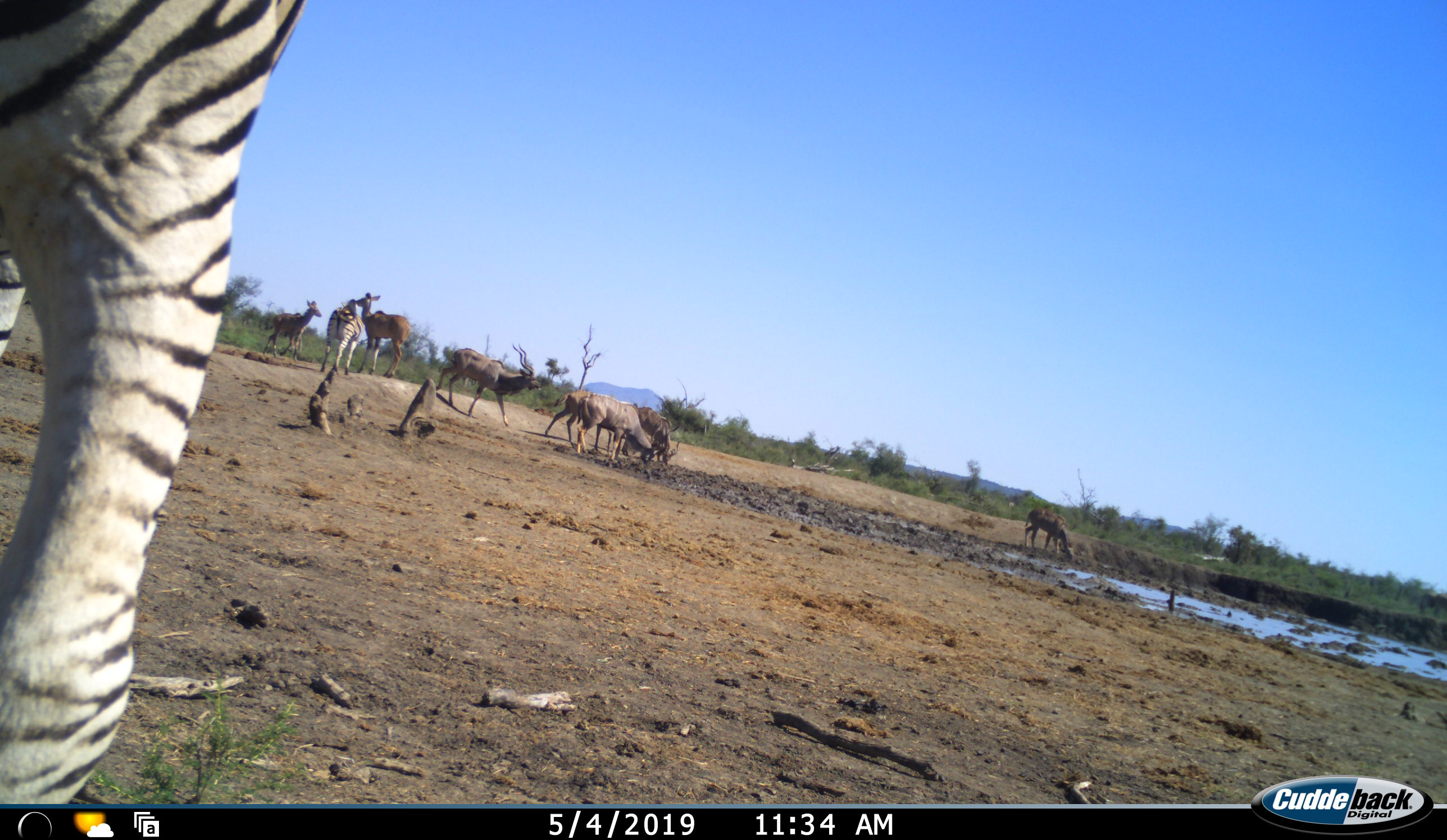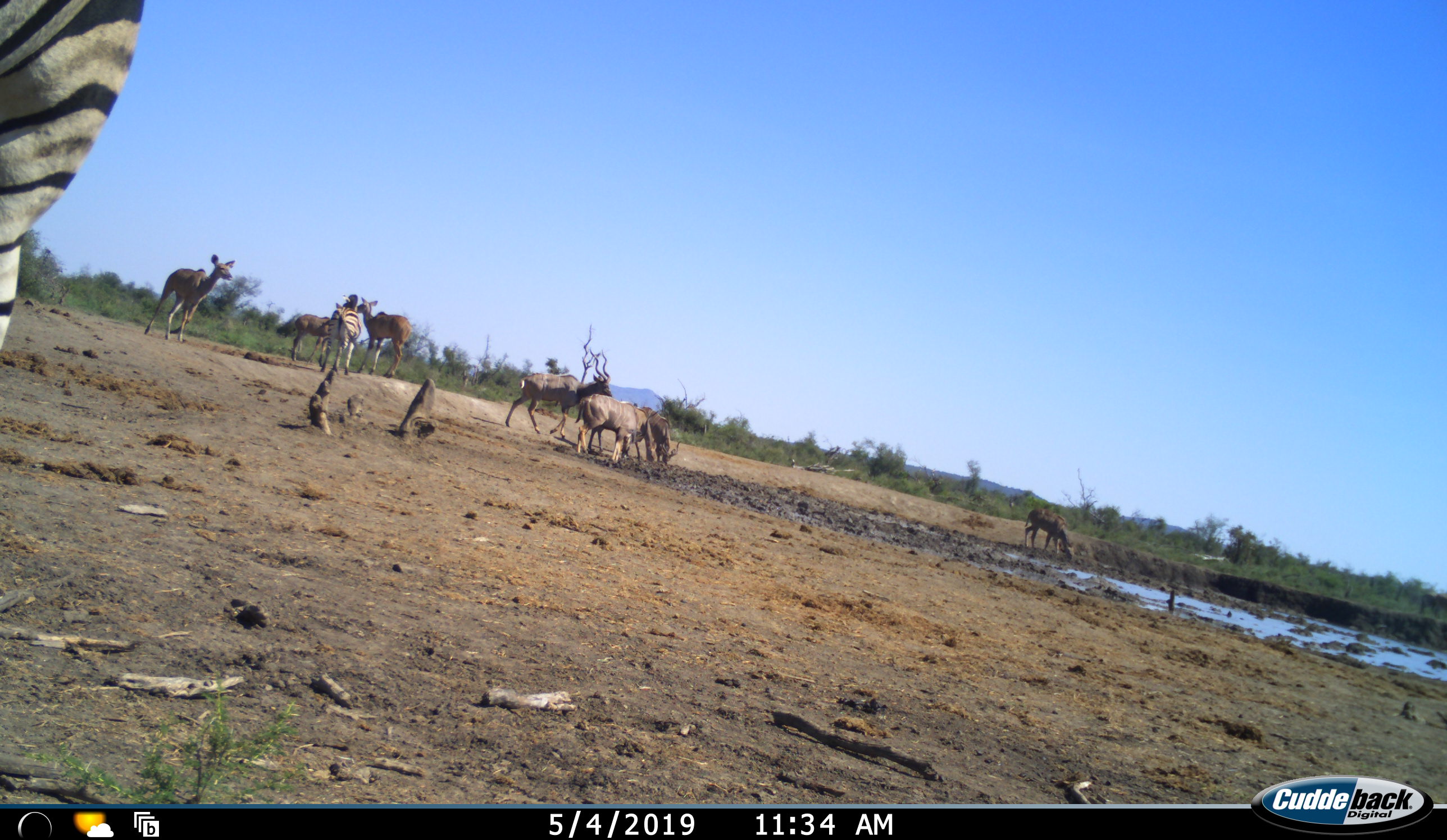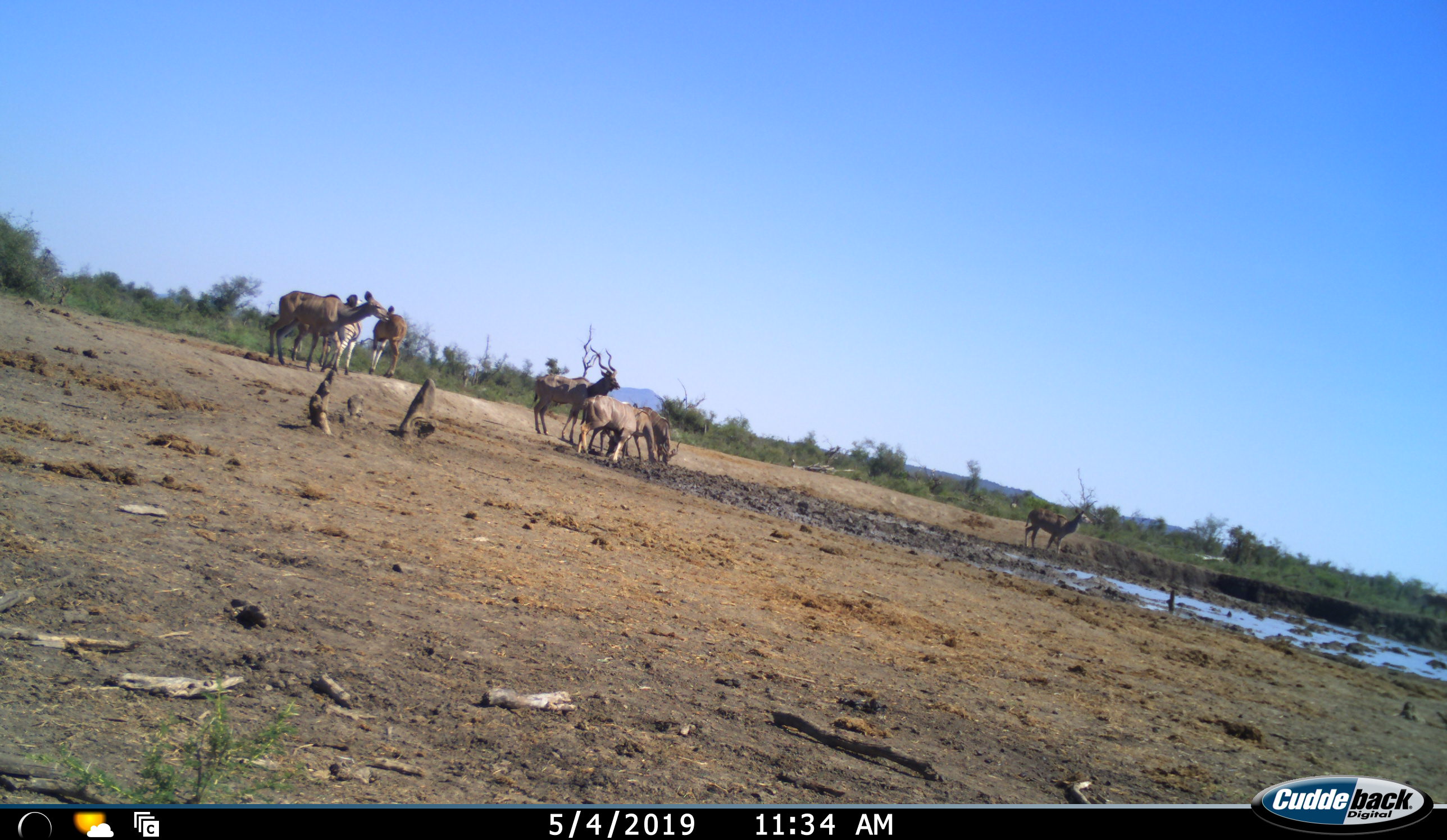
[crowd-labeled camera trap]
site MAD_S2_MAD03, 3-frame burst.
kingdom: Animalia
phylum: Chordata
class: Mammalia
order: Artiodactyla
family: Bovidae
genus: Tragelaphus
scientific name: Tragelaphus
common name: kudu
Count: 7.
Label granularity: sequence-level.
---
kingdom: Animalia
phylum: Chordata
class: Mammalia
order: Perissodactyla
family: Equidae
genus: Equus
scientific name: Equus quagga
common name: plains zebra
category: zebraplains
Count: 2.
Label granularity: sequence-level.